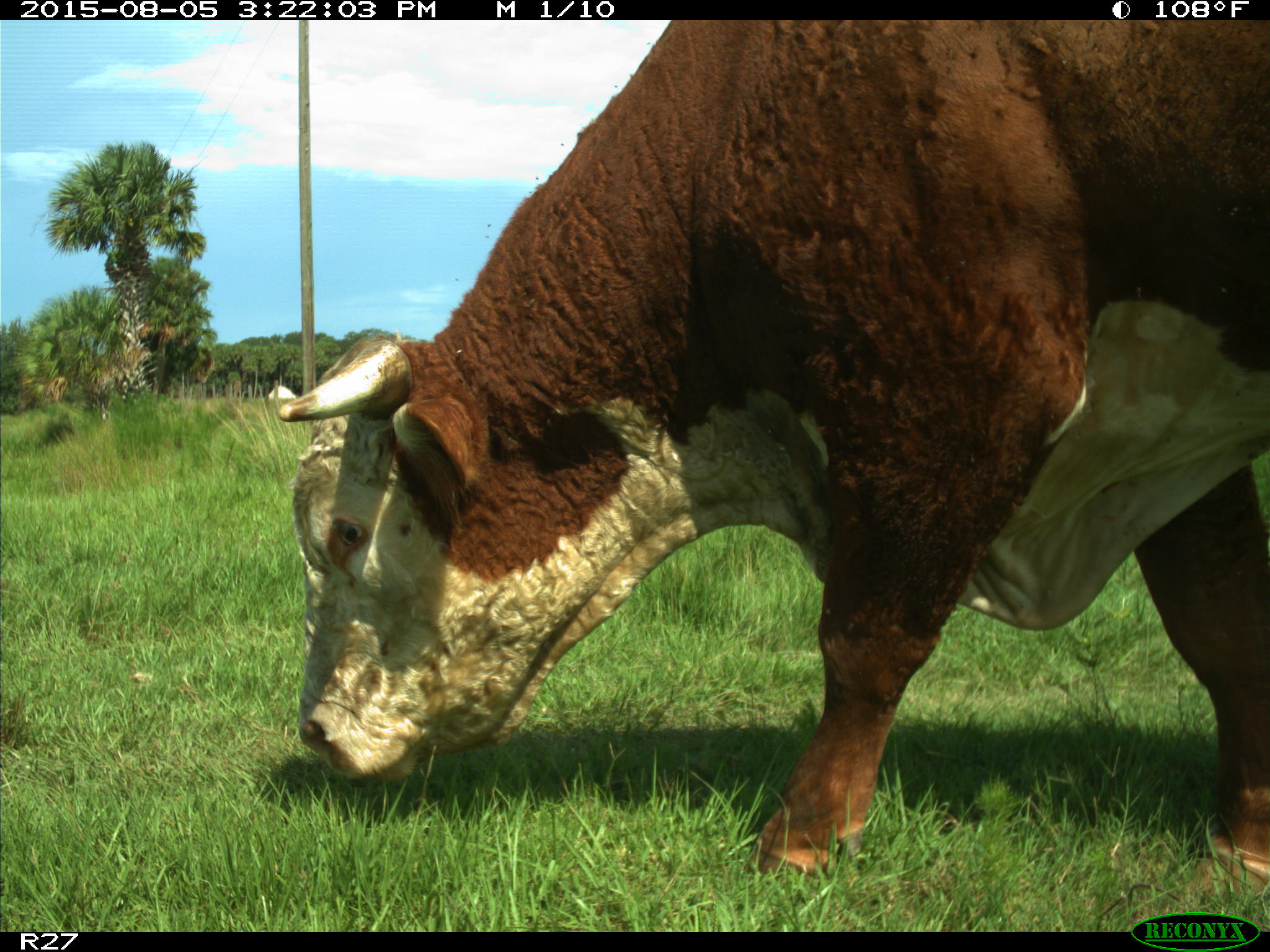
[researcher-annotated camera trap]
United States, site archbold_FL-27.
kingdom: Animalia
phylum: Chordata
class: Mammalia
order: Artiodactyla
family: Bovidae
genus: Bos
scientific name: Bos taurus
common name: domestic cow